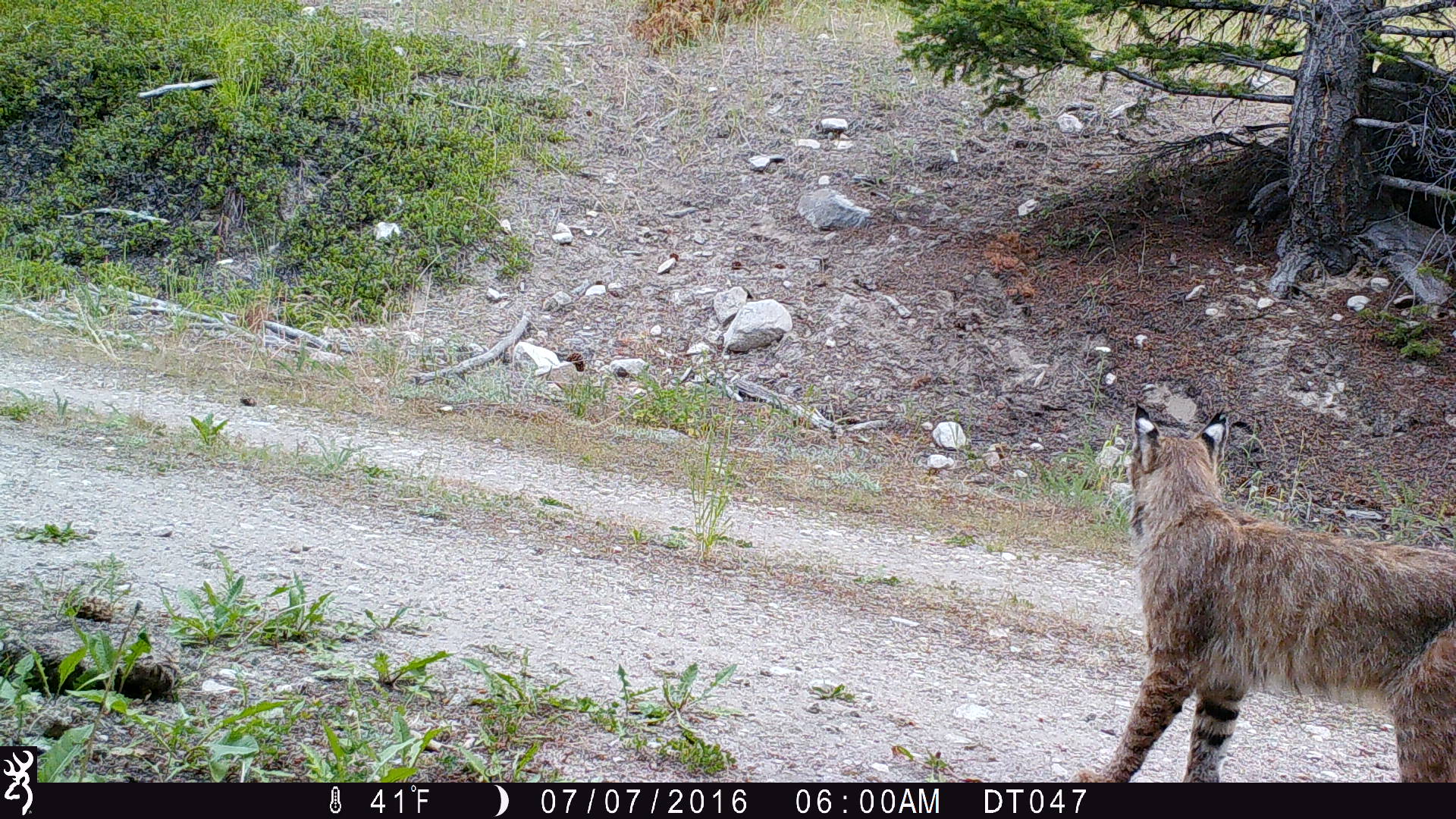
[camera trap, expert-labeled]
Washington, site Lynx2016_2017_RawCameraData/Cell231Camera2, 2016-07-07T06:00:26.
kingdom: Animalia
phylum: Chordata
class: Mammalia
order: Carnivora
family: Felidae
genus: Lynx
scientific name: Lynx rufus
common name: bobcat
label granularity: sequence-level